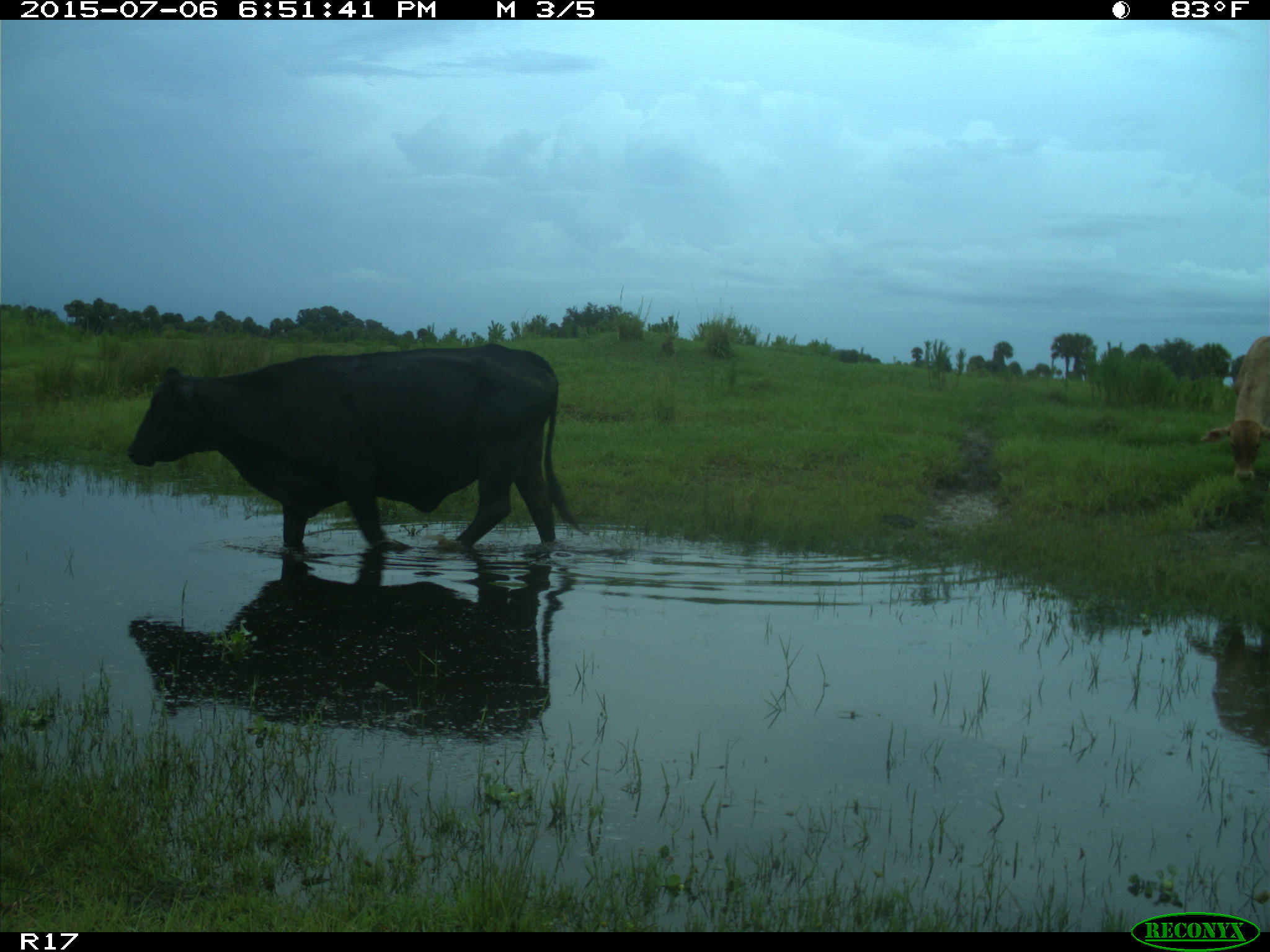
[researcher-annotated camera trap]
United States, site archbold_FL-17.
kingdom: Animalia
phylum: Chordata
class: Mammalia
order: Artiodactyla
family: Bovidae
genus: Bos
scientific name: Bos taurus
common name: domestic cow